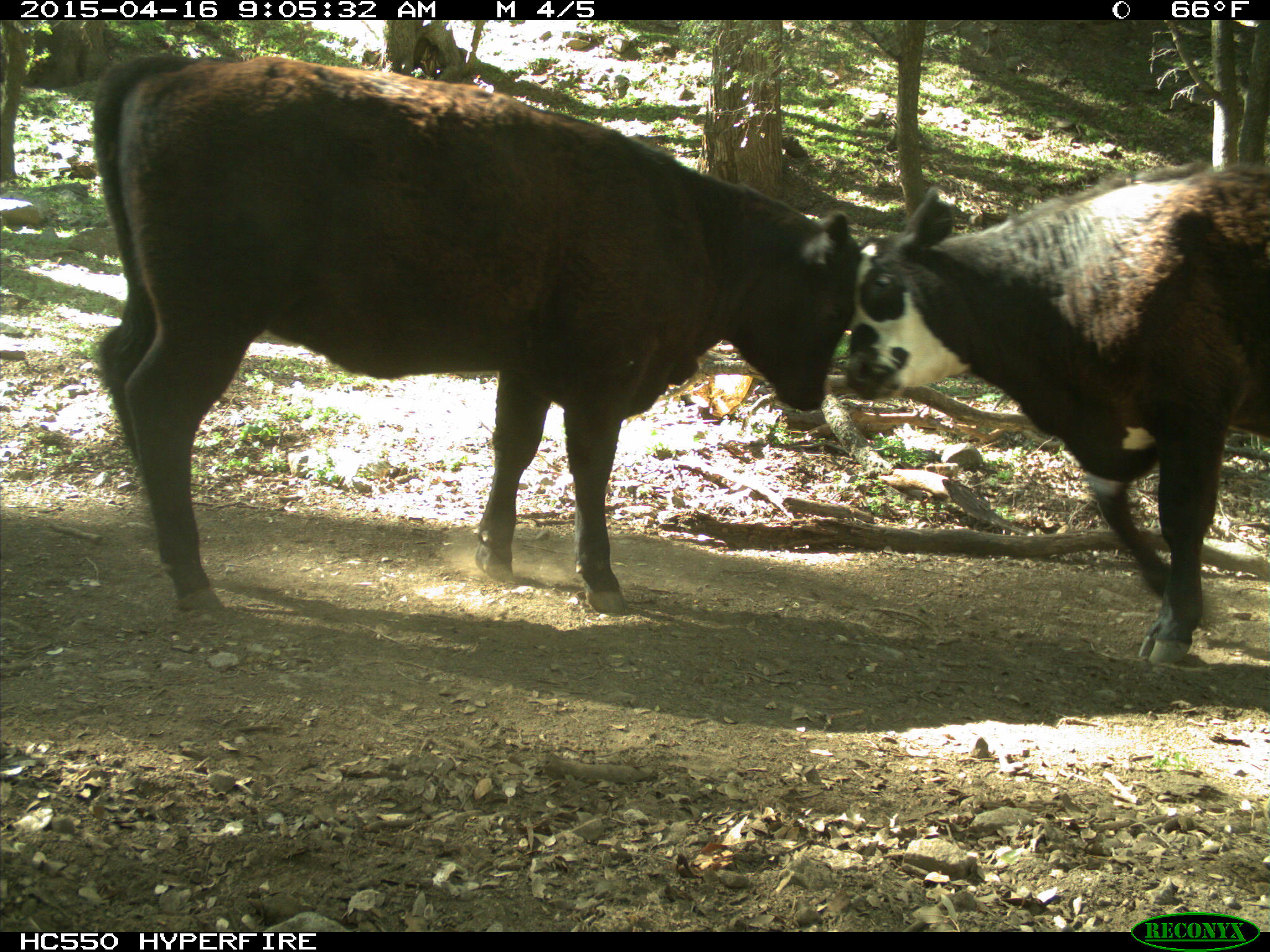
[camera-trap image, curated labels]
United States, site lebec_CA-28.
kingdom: Animalia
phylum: Chordata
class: Mammalia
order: Artiodactyla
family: Bovidae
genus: Bos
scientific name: Bos taurus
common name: domestic cow